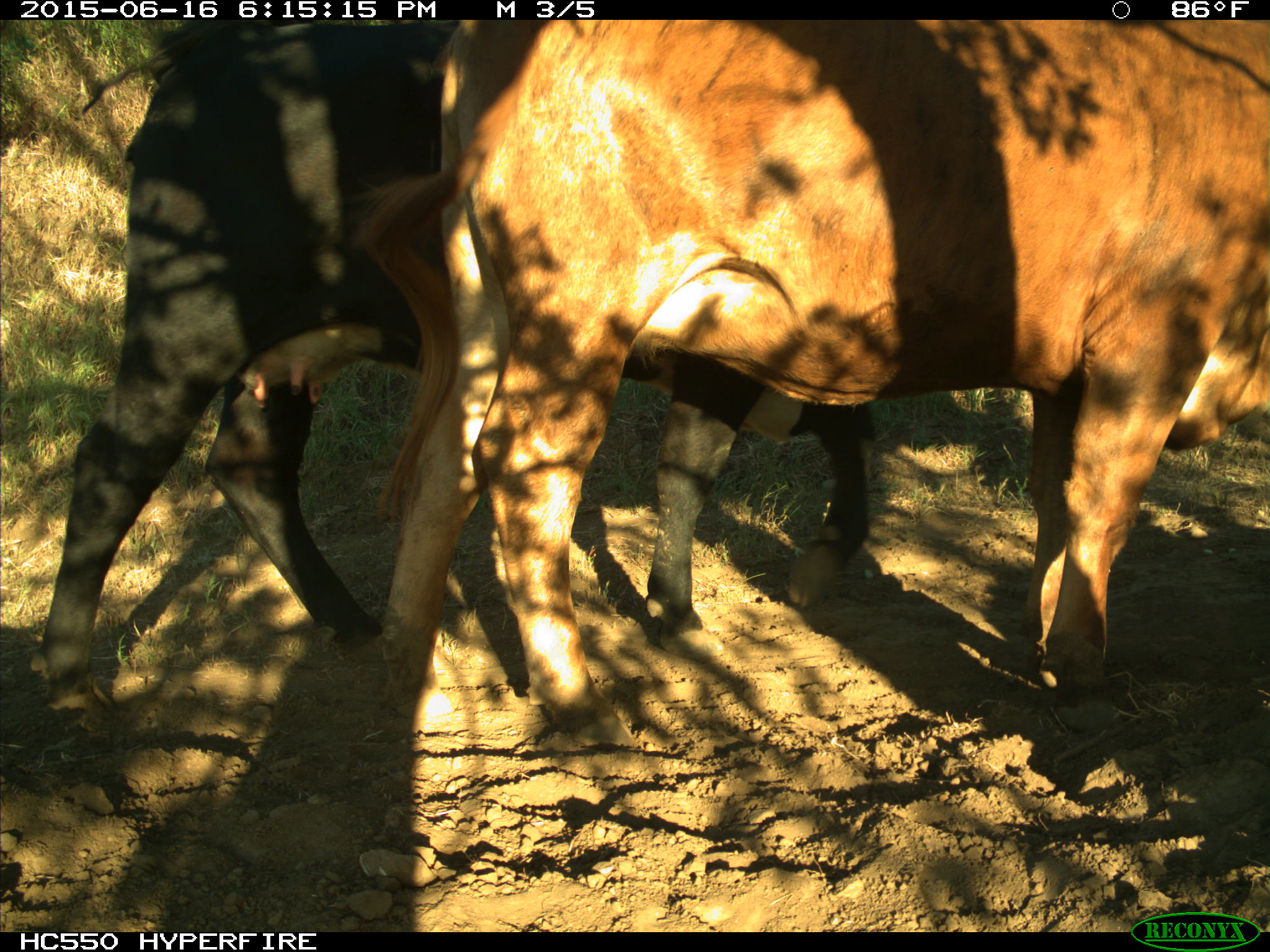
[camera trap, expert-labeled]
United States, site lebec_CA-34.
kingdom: Animalia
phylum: Chordata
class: Mammalia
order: Artiodactyla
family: Bovidae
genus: Bos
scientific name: Bos taurus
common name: domestic cow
Bos taurus (domestic cow).